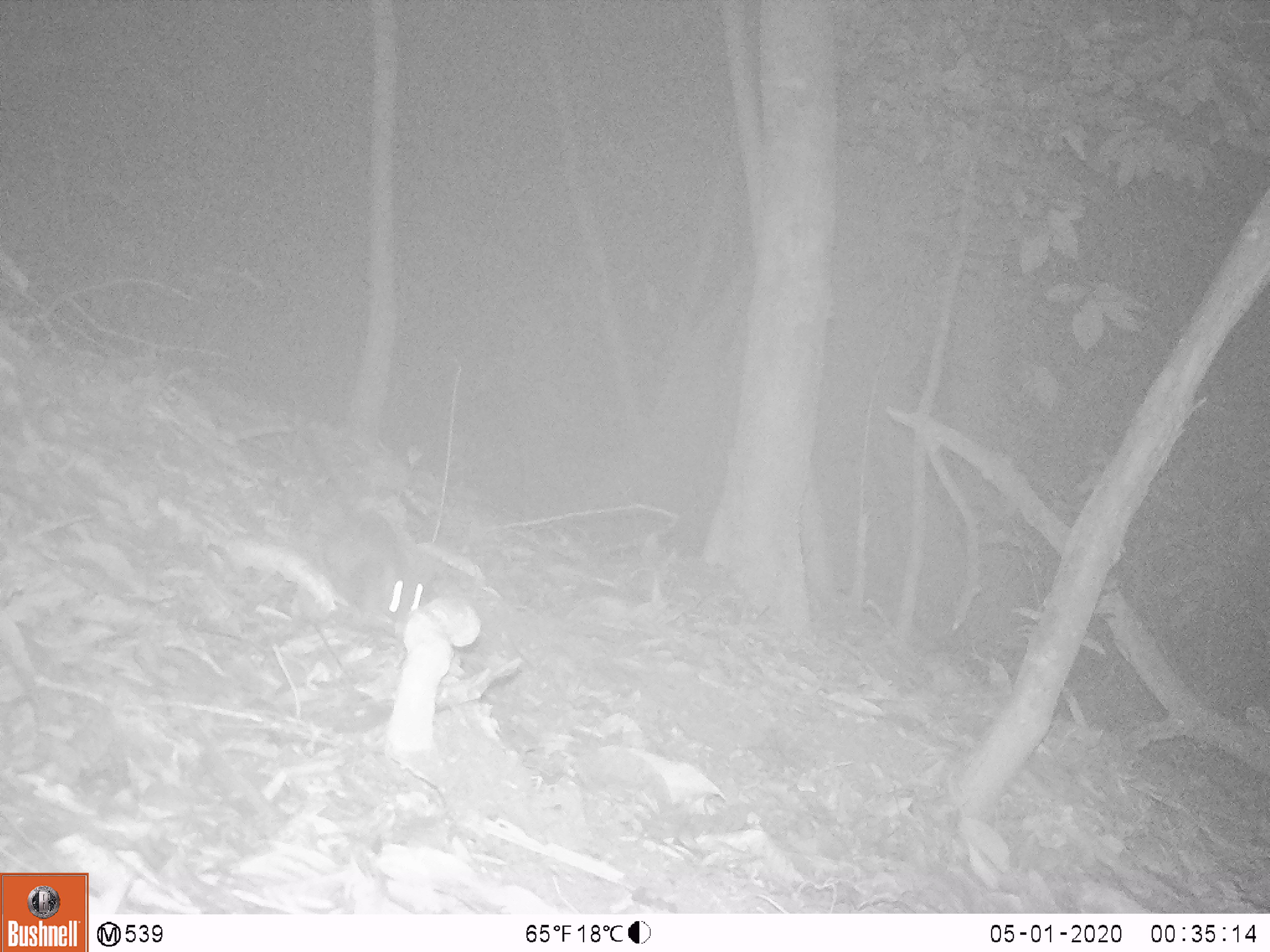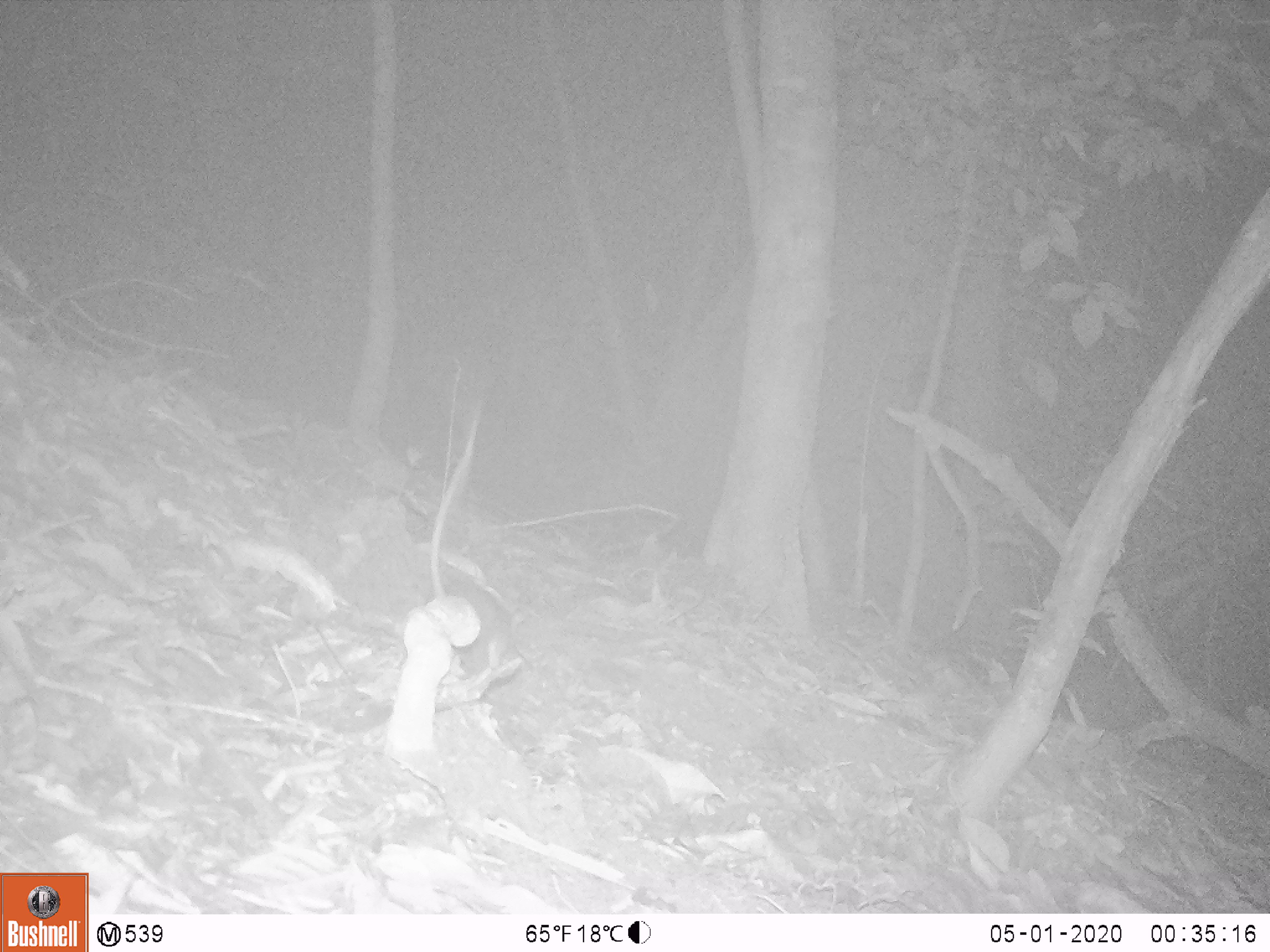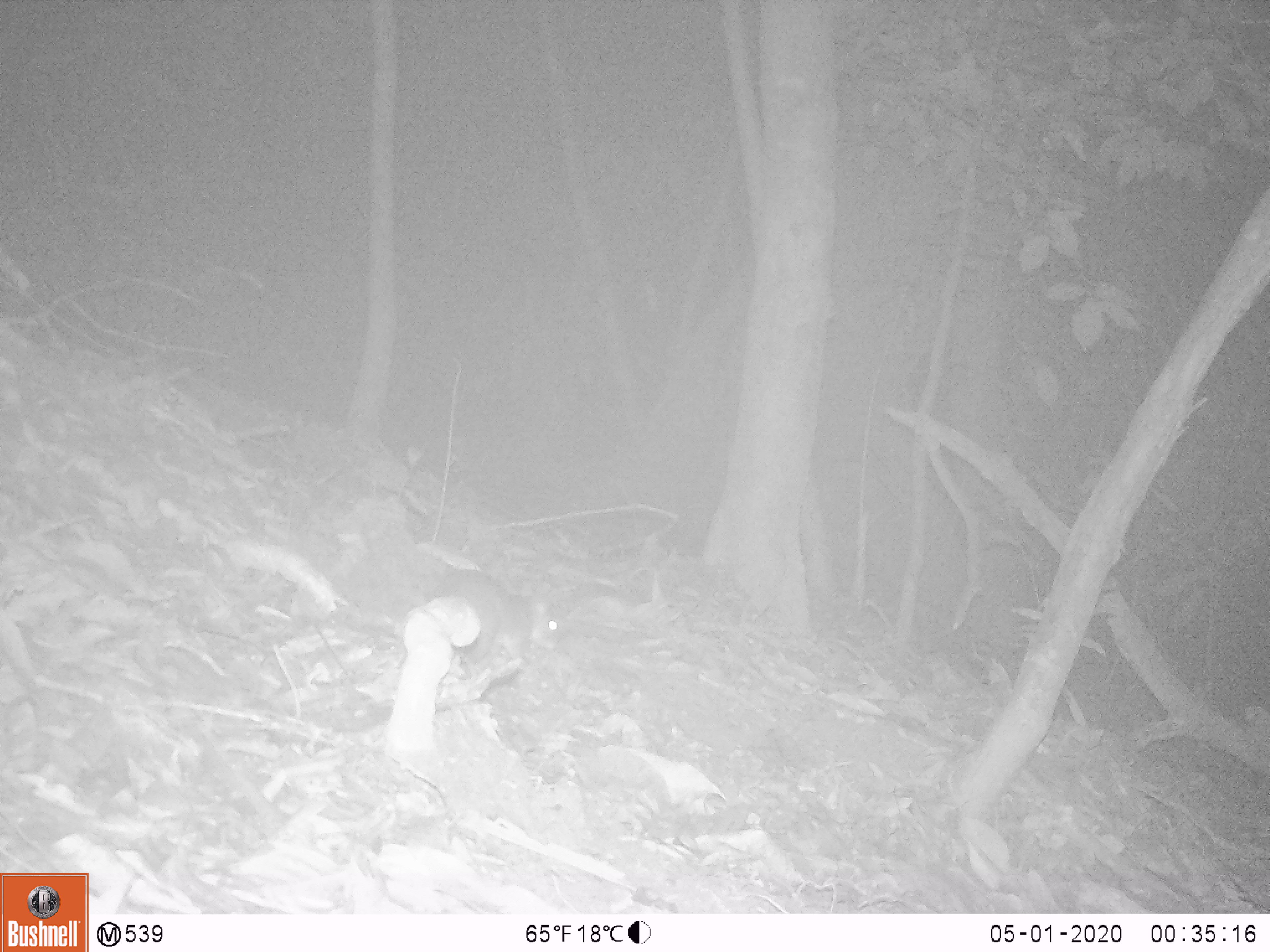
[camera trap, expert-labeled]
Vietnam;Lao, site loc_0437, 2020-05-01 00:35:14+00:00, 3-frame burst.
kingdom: Animalia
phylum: Chordata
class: Mammalia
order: Rodentia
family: Muridae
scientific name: Muridae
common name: old-world mice and rats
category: unidentified murid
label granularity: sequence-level